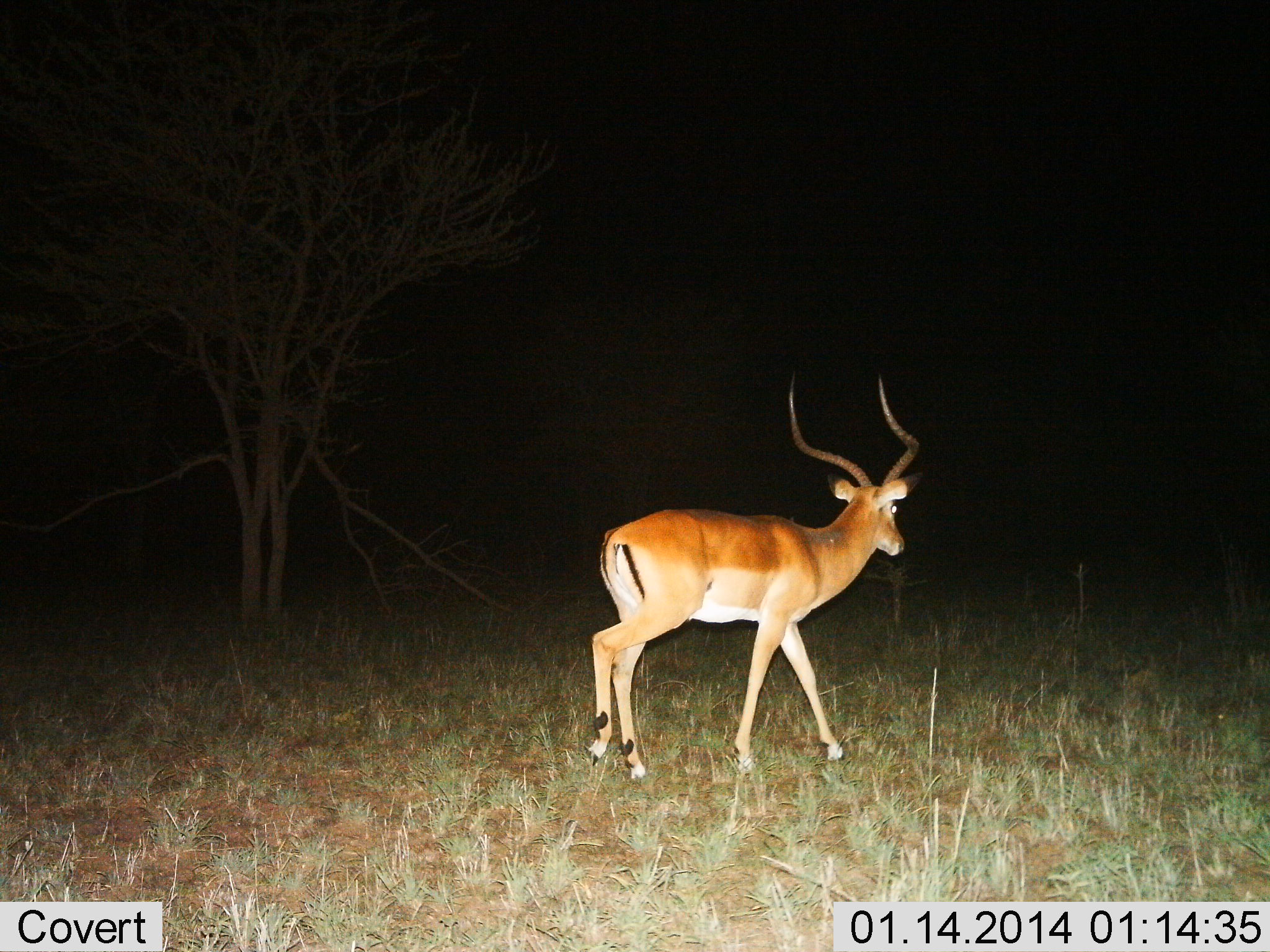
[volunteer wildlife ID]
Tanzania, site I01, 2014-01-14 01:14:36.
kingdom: Animalia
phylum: Chordata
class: Mammalia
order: Artiodactyla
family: Bovidae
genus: Aepyceros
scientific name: Aepyceros melampus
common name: impala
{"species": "impala (Aepyceros melampus)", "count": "1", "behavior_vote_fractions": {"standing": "30%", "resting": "0%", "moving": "70%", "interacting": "0%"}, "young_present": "0%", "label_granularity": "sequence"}